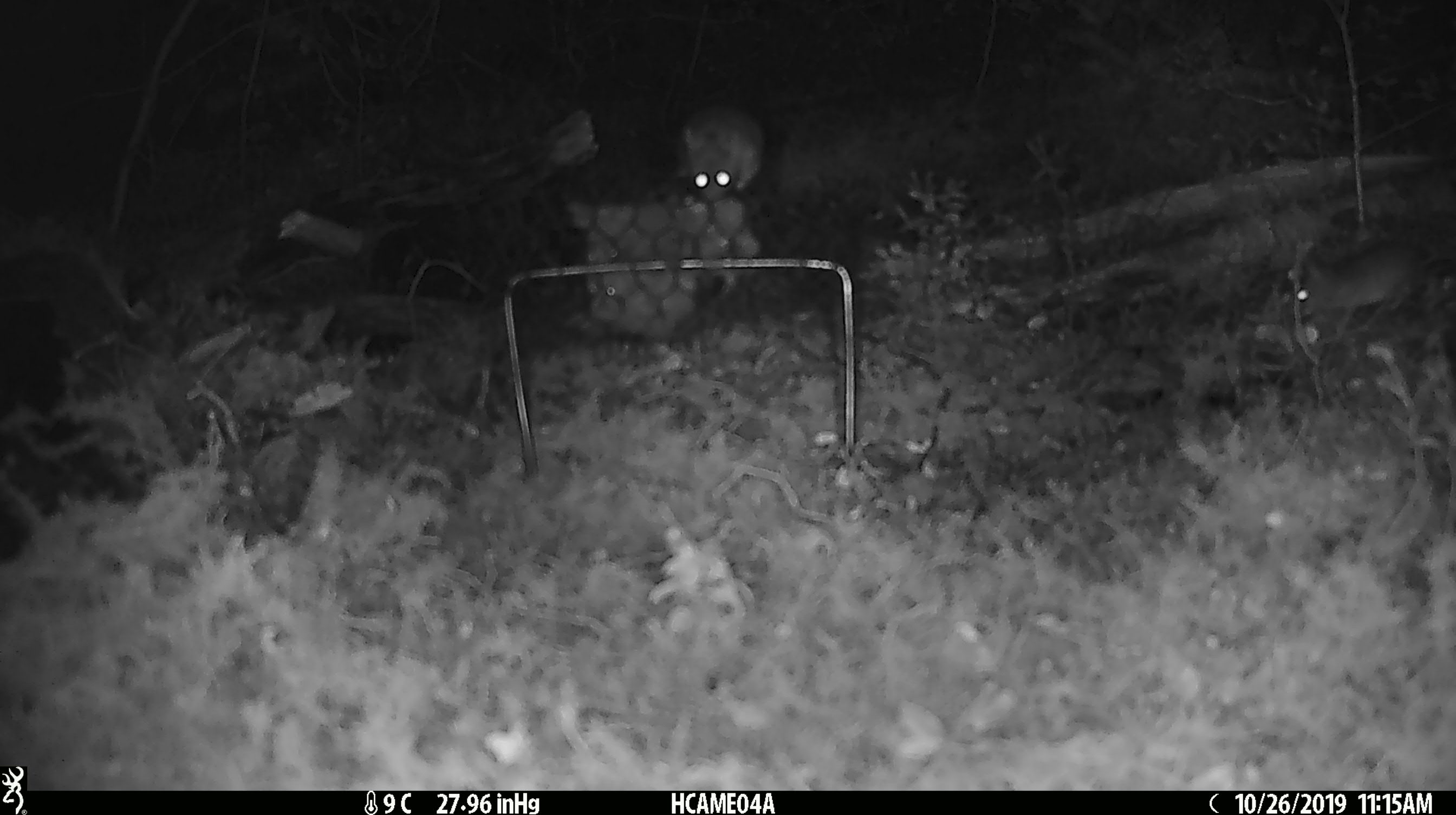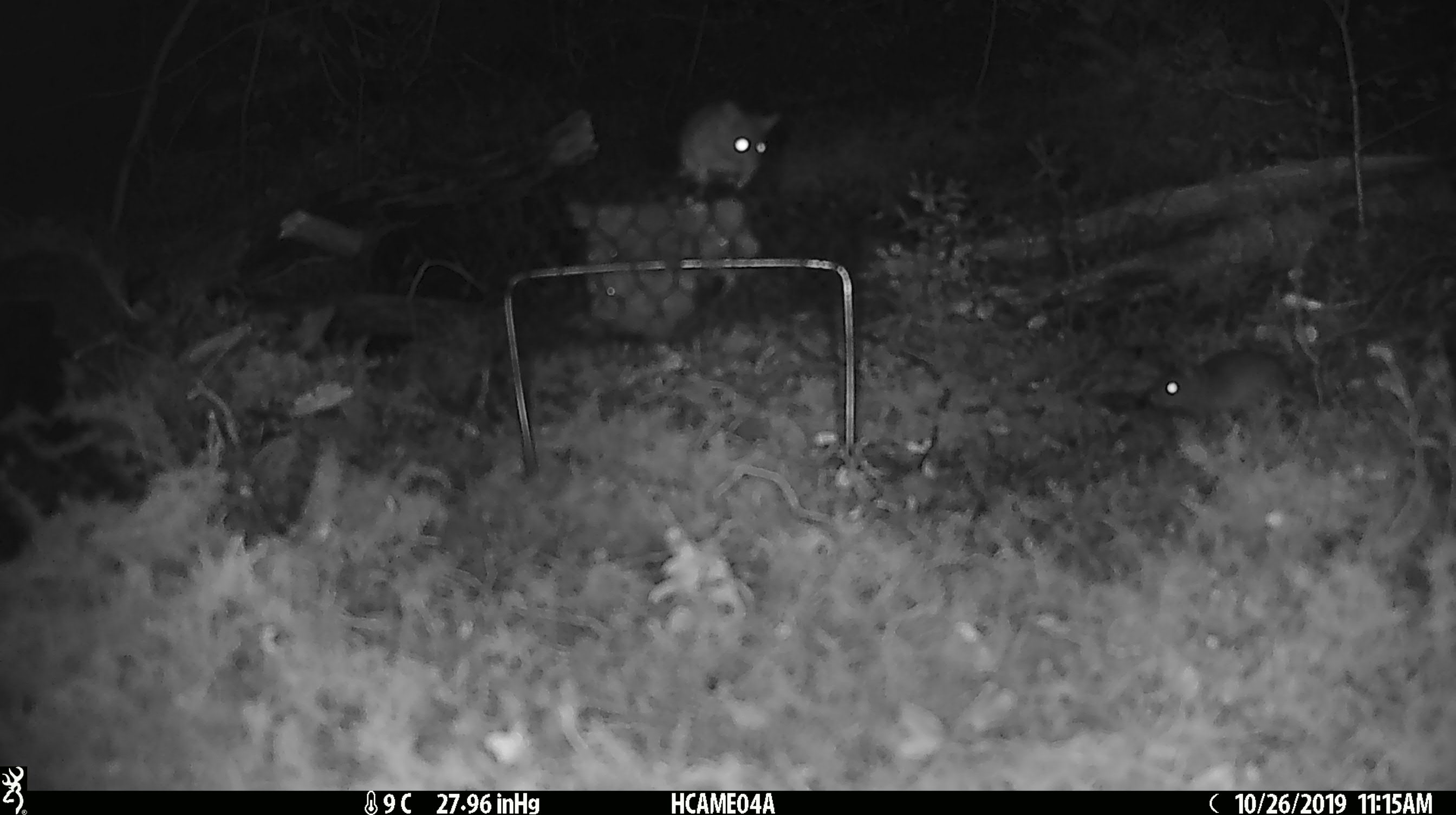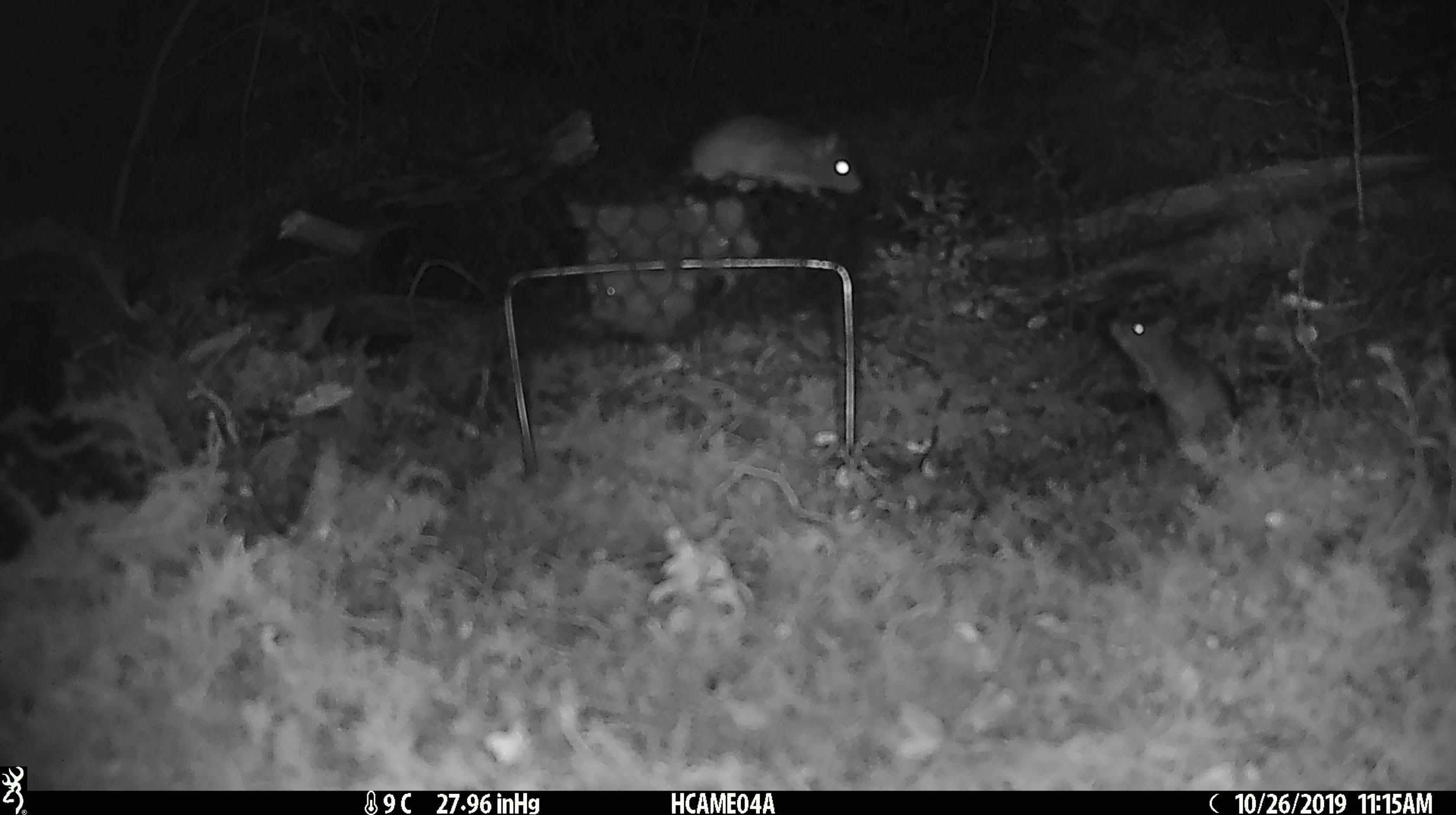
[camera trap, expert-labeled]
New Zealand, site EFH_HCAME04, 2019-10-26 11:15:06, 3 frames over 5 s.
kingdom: Animalia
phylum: Chordata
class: Mammalia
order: Rodentia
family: Muridae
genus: Mus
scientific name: Mus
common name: mouse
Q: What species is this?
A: Mouse (Mus).